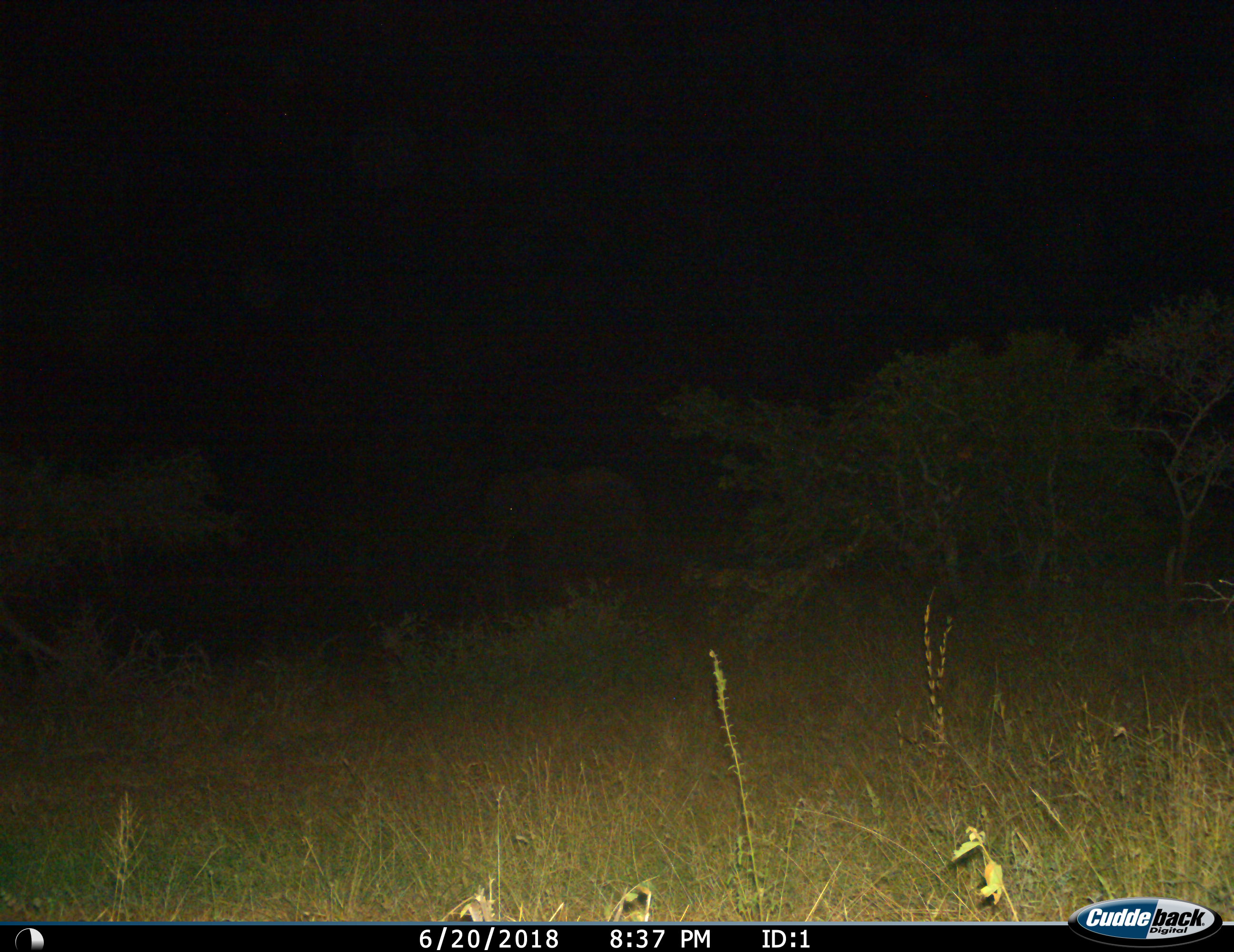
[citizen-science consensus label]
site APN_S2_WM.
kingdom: Animalia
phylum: Chordata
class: Mammalia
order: Proboscidea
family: Elephantidae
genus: Loxodonta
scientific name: Loxodonta africana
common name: african bush elephant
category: elephant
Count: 1.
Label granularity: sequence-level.